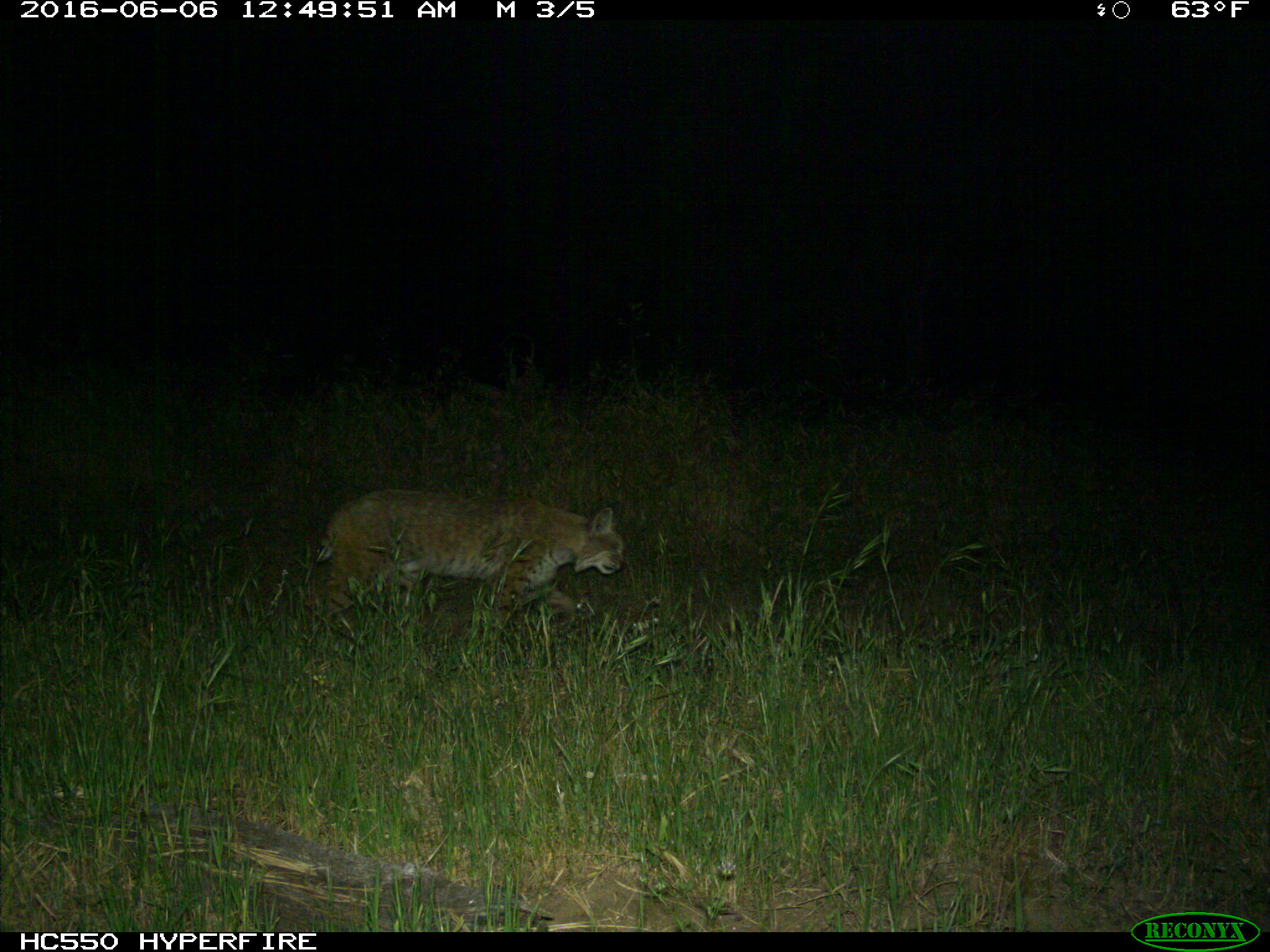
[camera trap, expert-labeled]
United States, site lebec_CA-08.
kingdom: Animalia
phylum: Chordata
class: Mammalia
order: Carnivora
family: Felidae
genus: Lynx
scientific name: Lynx rufus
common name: bobcat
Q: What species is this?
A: Lynx rufus (bobcat).